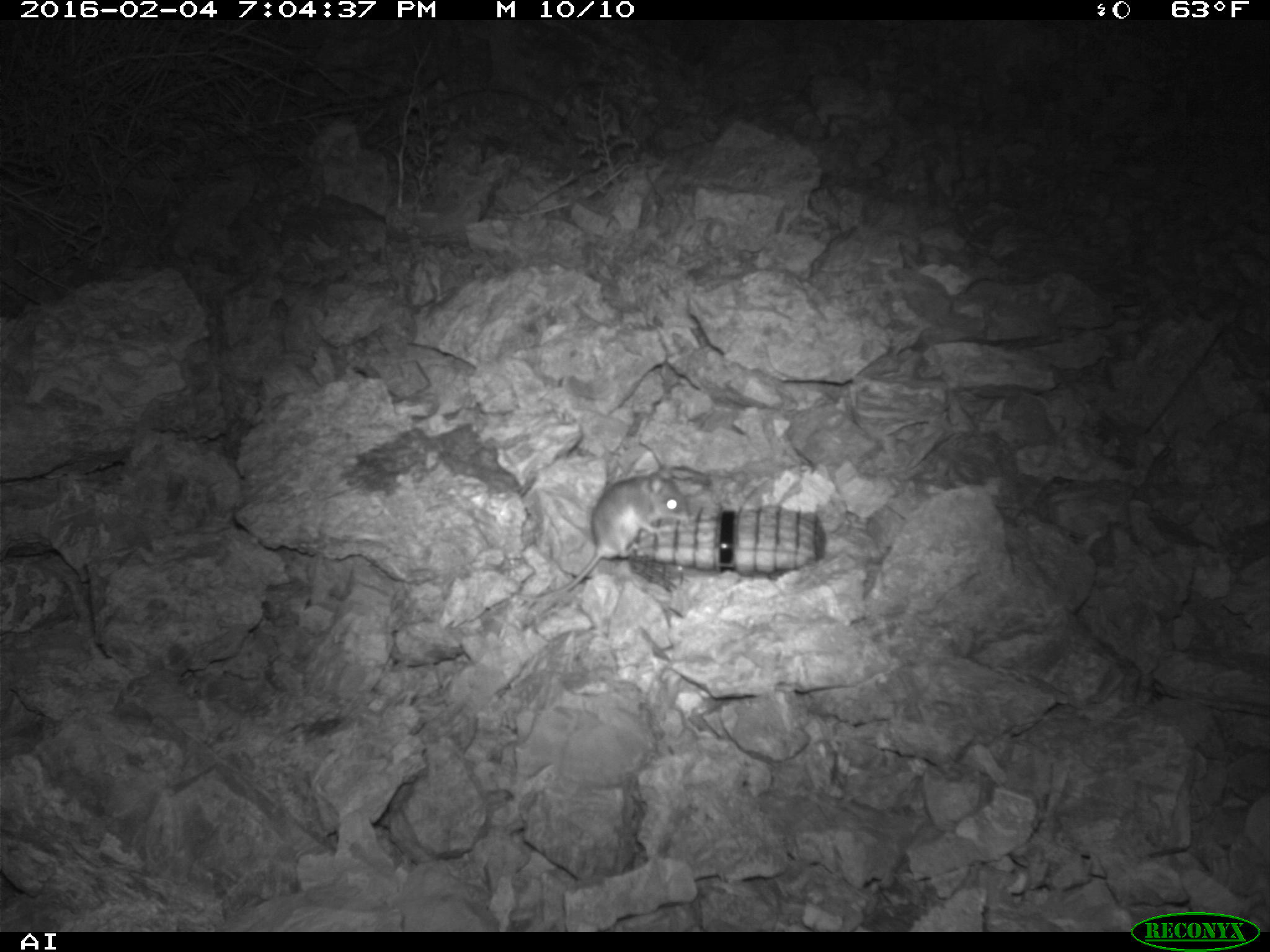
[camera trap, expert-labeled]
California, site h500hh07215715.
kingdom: Animalia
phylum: Chordata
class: Mammalia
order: Rodentia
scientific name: Rodentia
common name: rodent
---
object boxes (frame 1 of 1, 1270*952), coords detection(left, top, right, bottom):
rodent: detection(509, 465, 688, 601)